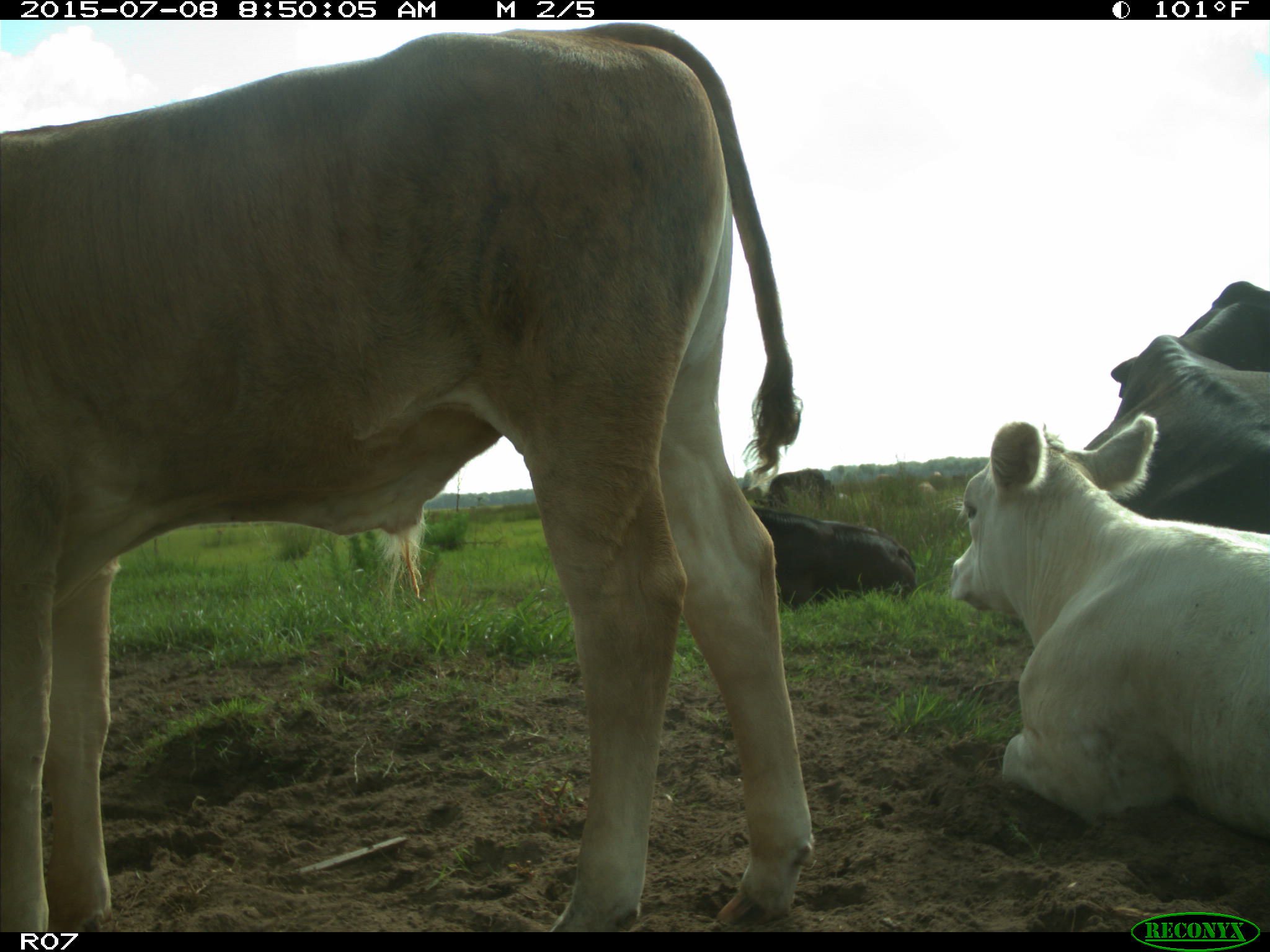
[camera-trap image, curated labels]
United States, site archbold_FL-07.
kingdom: Animalia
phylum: Chordata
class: Mammalia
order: Artiodactyla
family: Bovidae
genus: Bos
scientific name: Bos taurus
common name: domestic cow